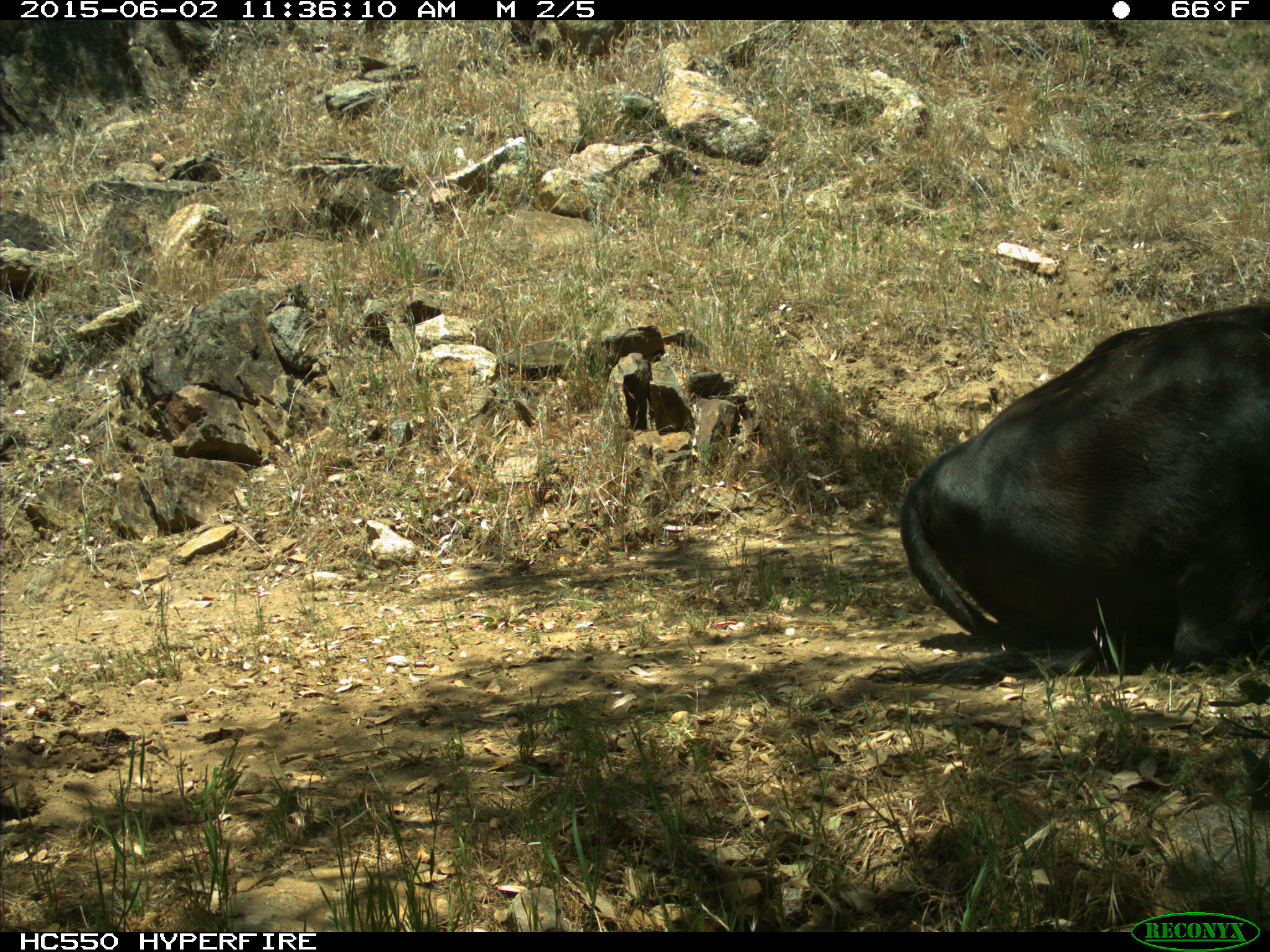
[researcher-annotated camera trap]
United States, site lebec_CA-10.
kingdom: Animalia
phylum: Chordata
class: Mammalia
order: Artiodactyla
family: Bovidae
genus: Bos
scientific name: Bos taurus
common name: domestic cow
Bos taurus (domestic cow).